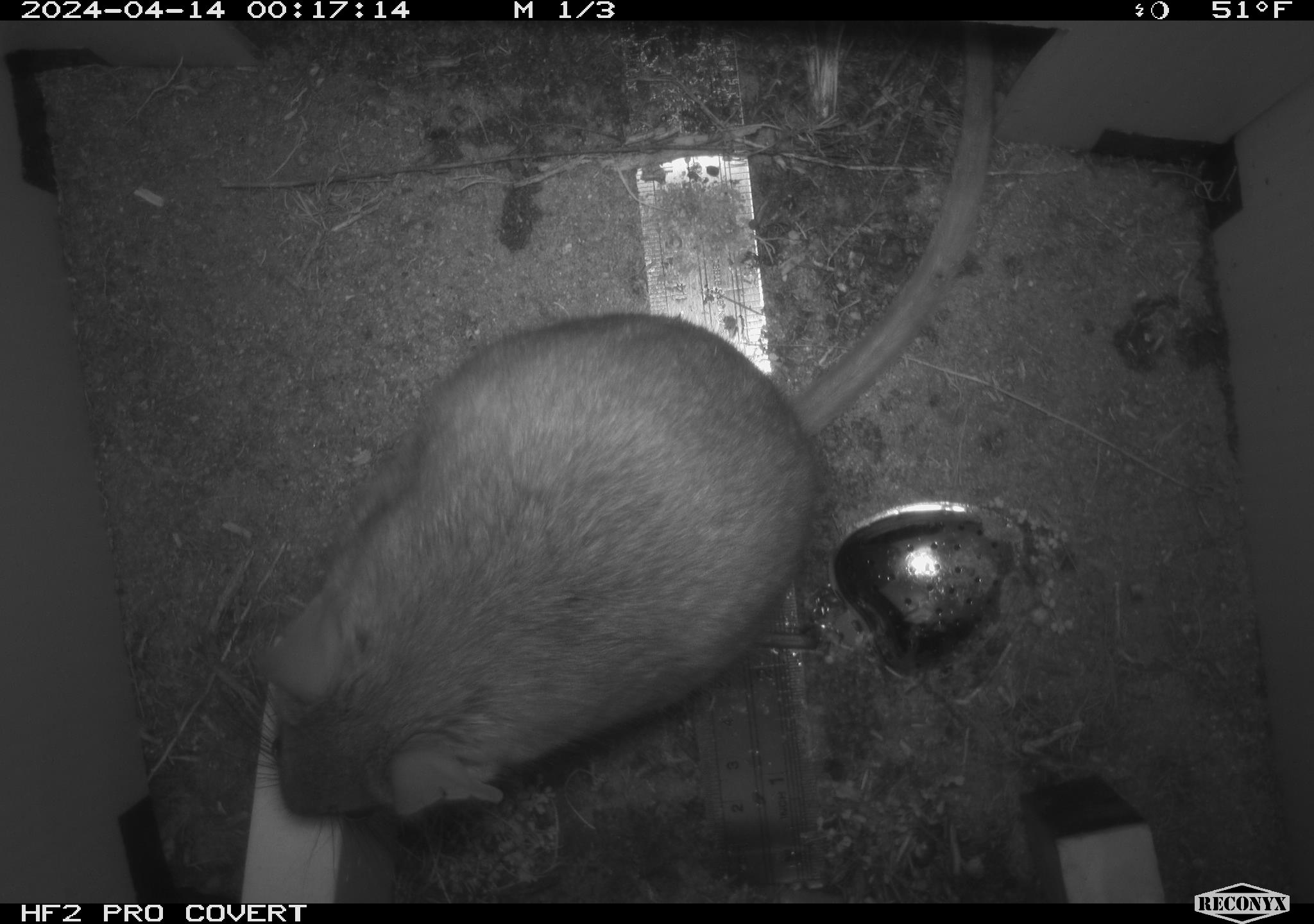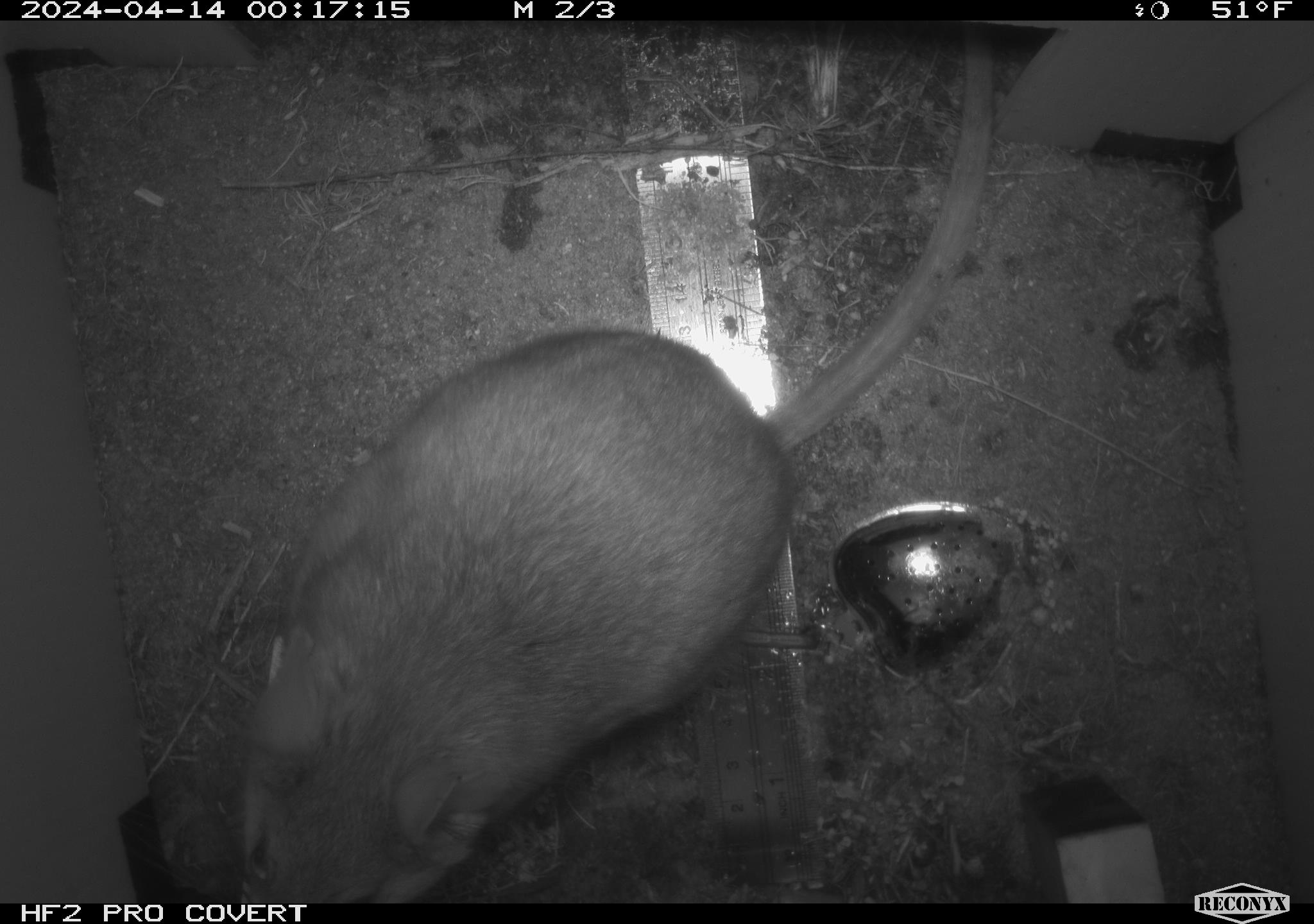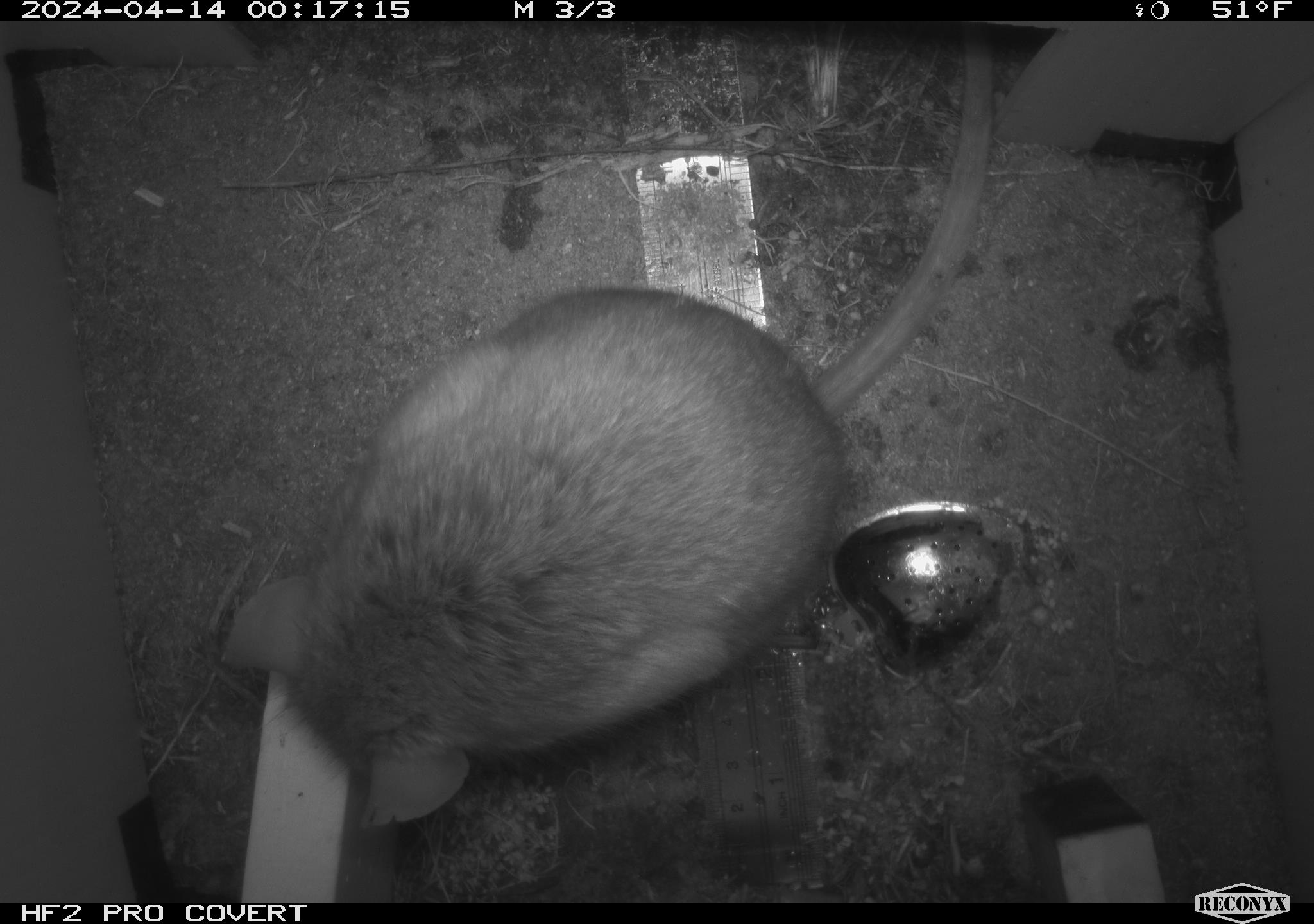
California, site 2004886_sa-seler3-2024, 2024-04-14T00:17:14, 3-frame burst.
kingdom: Animalia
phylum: Chordata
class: Mammalia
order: Rodentia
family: Cricetidae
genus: Neotoma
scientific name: Neotoma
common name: pack rat or woodrat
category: neotoma species